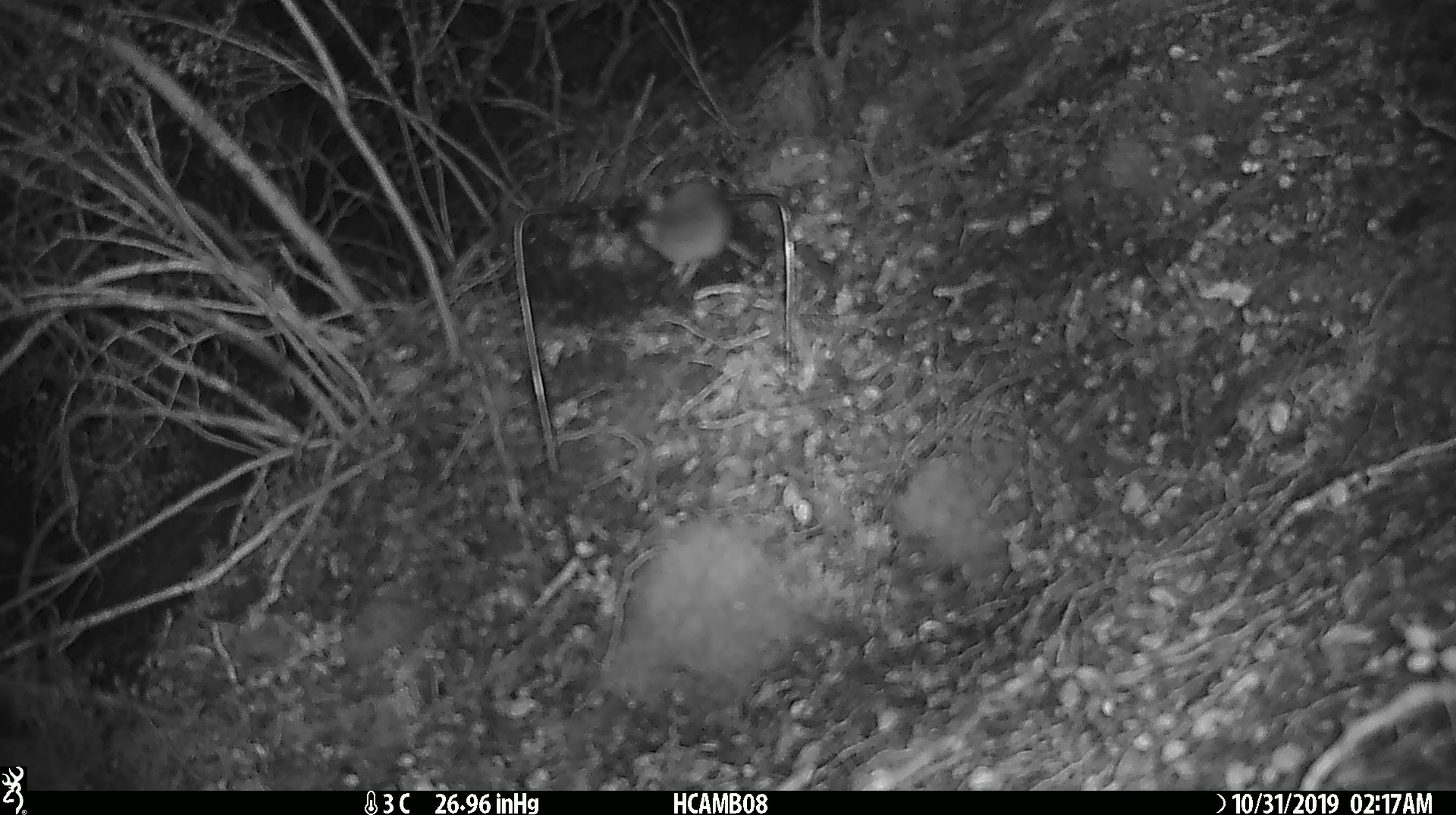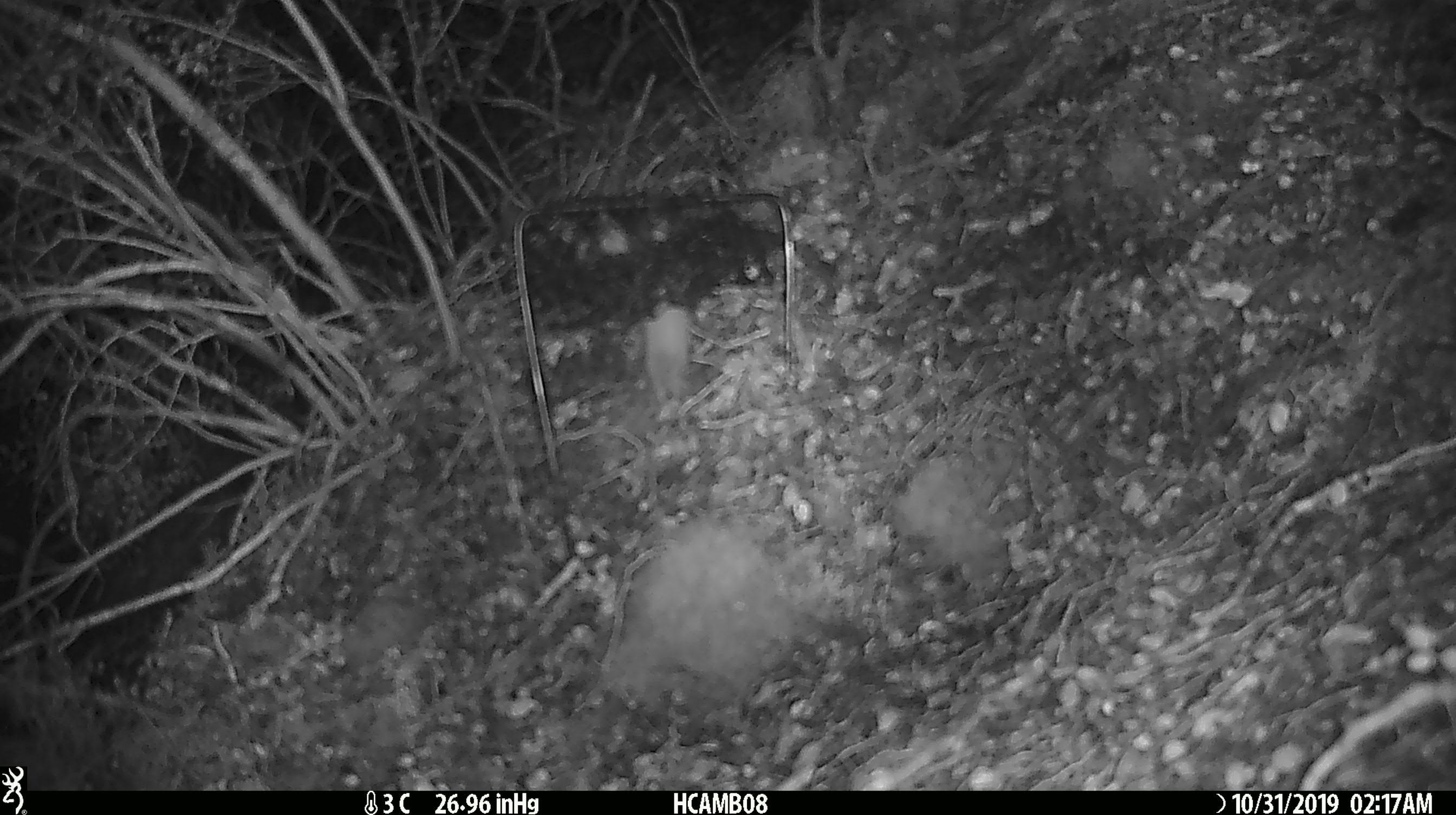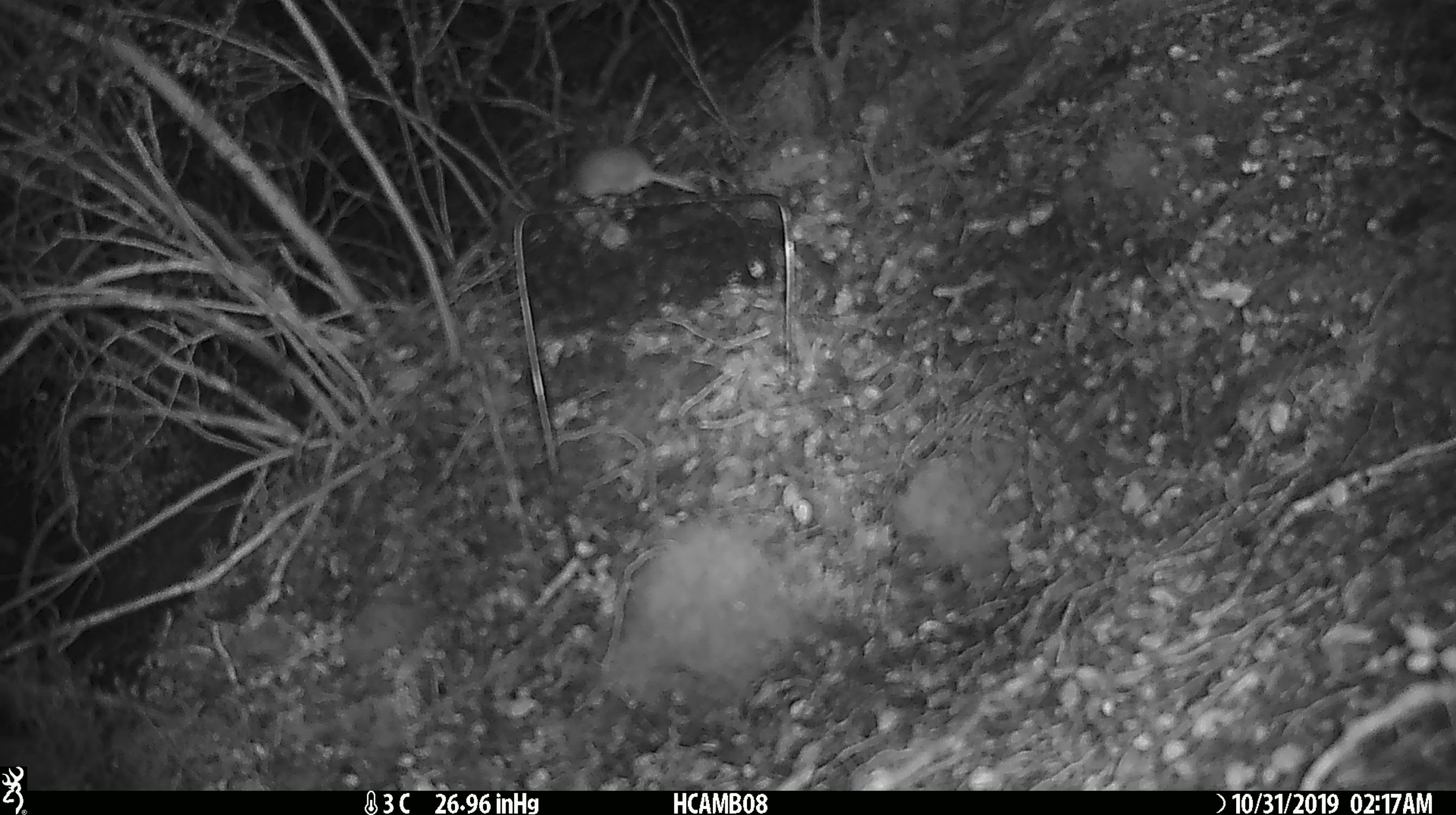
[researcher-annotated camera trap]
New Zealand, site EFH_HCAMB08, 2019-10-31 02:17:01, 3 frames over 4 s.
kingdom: Animalia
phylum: Chordata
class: Mammalia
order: Rodentia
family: Muridae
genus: Mus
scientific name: Mus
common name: mouse